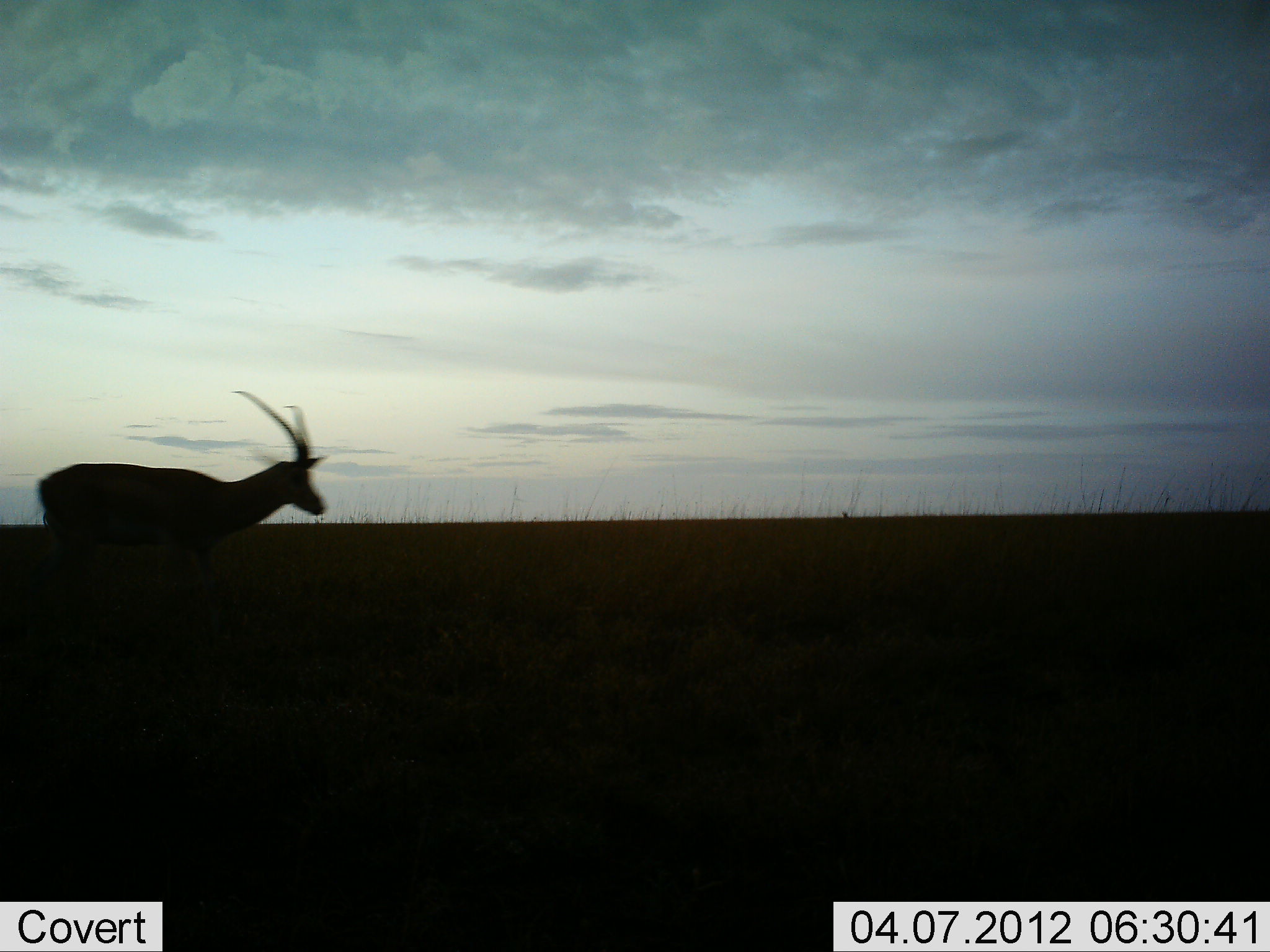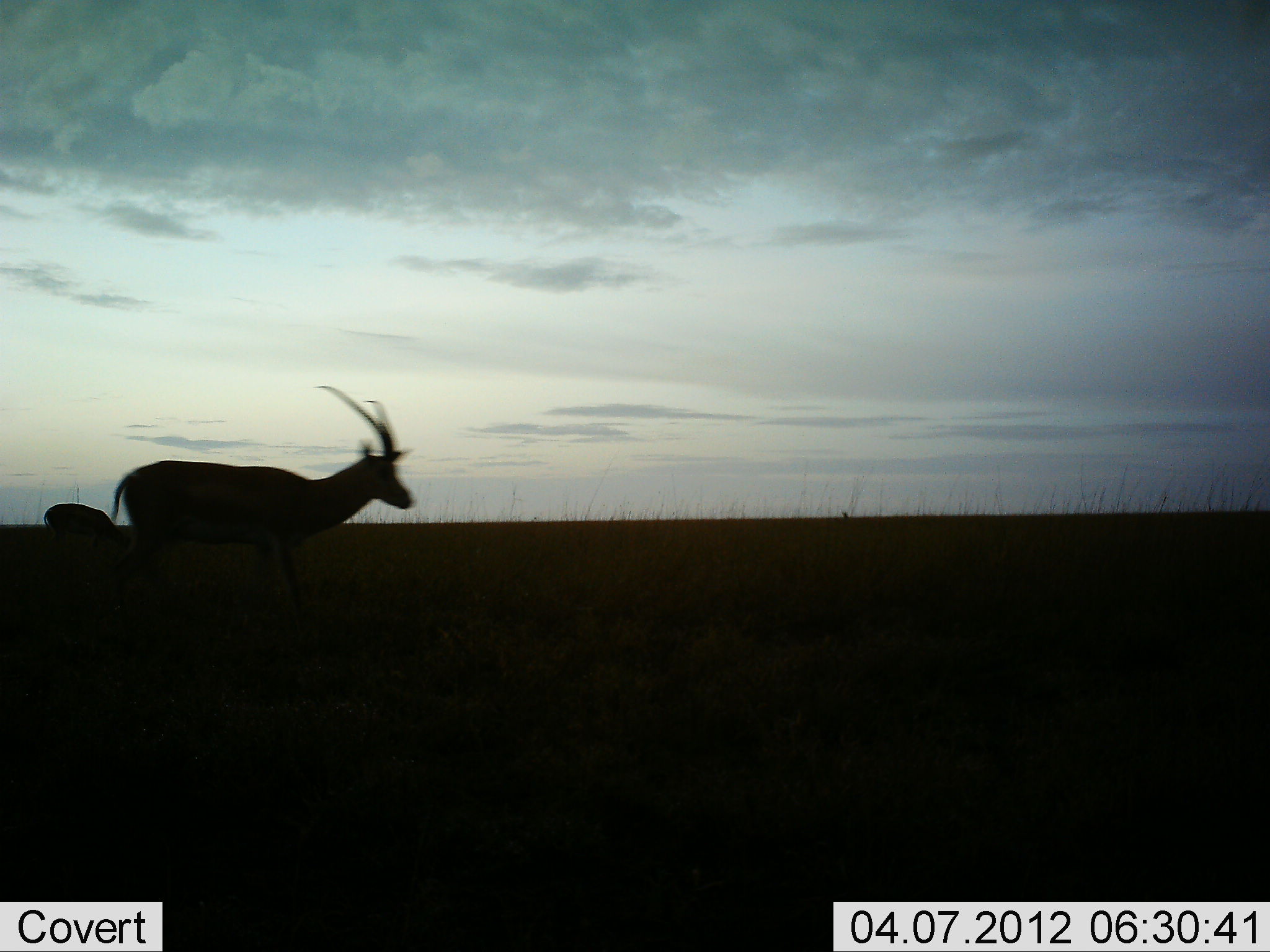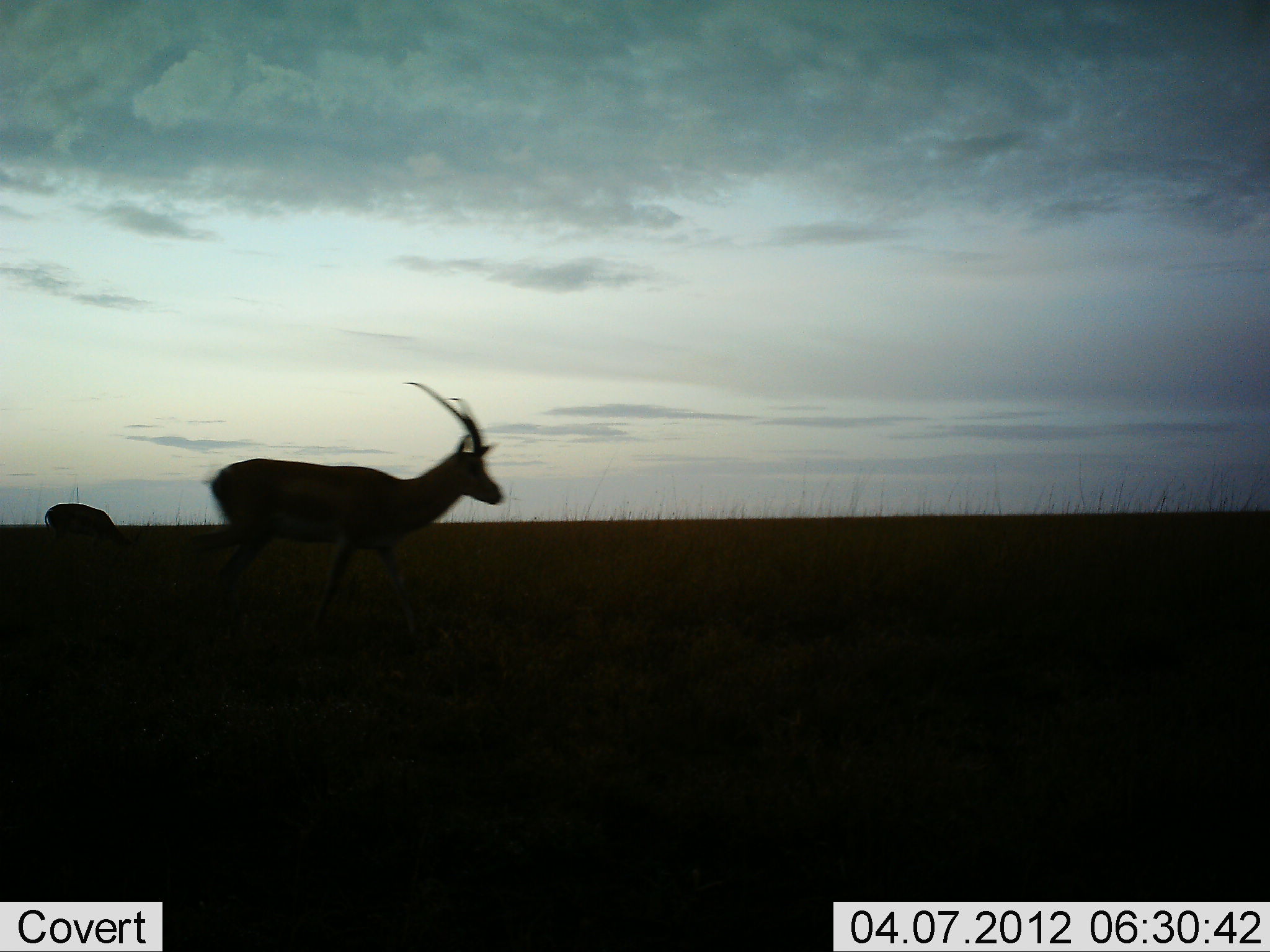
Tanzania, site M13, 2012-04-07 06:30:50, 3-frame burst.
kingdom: Animalia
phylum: Chordata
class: Mammalia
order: Artiodactyla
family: Bovidae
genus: Aepyceros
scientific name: Aepyceros melampus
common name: impala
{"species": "impala (Aepyceros melampus)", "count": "2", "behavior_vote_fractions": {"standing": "21%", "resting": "0%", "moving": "84%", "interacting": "0%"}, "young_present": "0%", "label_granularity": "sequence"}